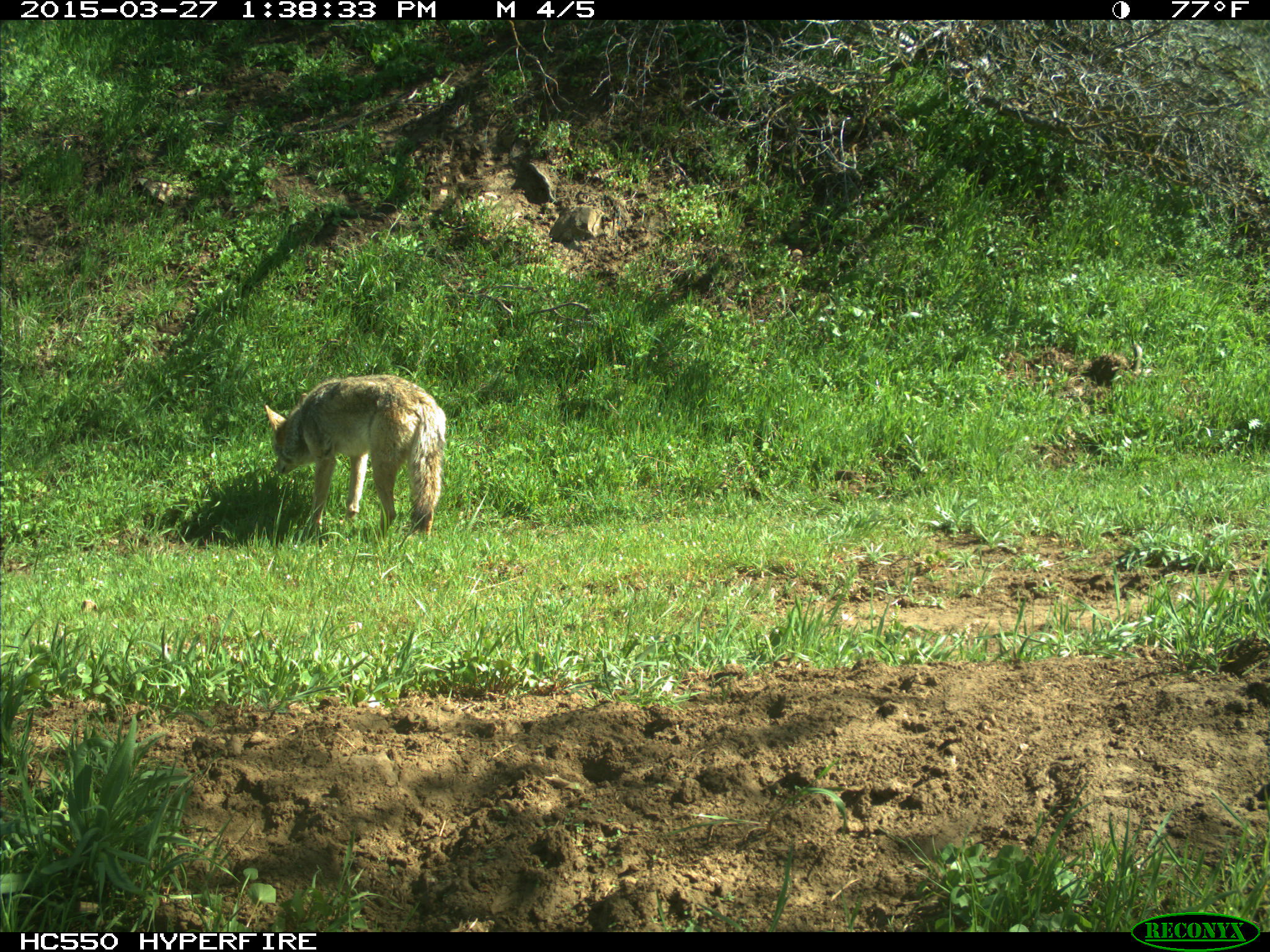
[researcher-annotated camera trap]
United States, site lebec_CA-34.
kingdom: Animalia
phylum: Chordata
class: Mammalia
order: Carnivora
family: Canidae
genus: Canis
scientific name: Canis latrans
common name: coyote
Canis latrans (coyote).